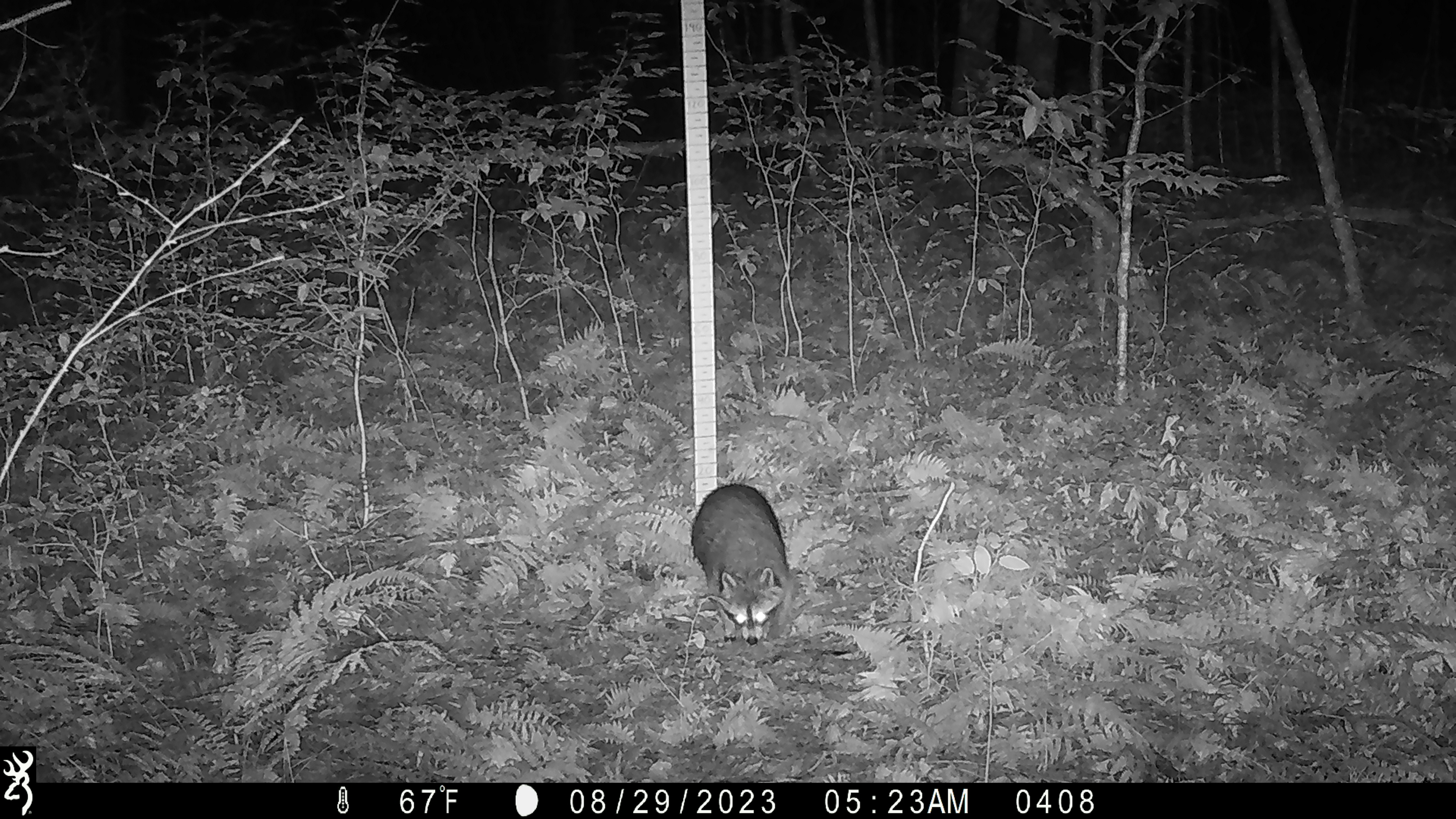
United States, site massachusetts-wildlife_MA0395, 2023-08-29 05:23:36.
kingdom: Animalia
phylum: Chordata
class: Mammalia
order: Carnivora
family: Procyonidae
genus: Procyon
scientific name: Procyon lotor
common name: raccoon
Raccoon (Procyon lotor).